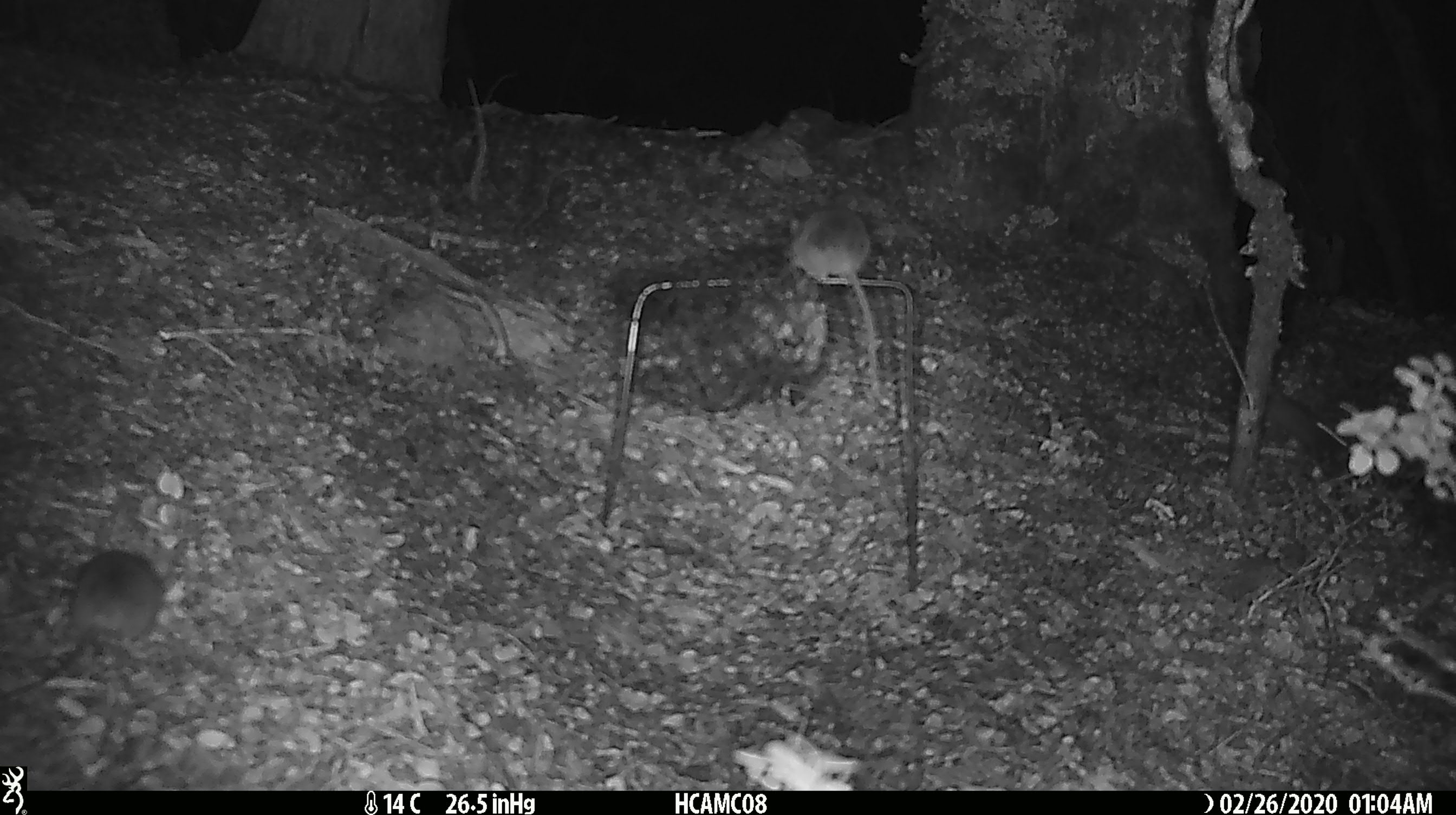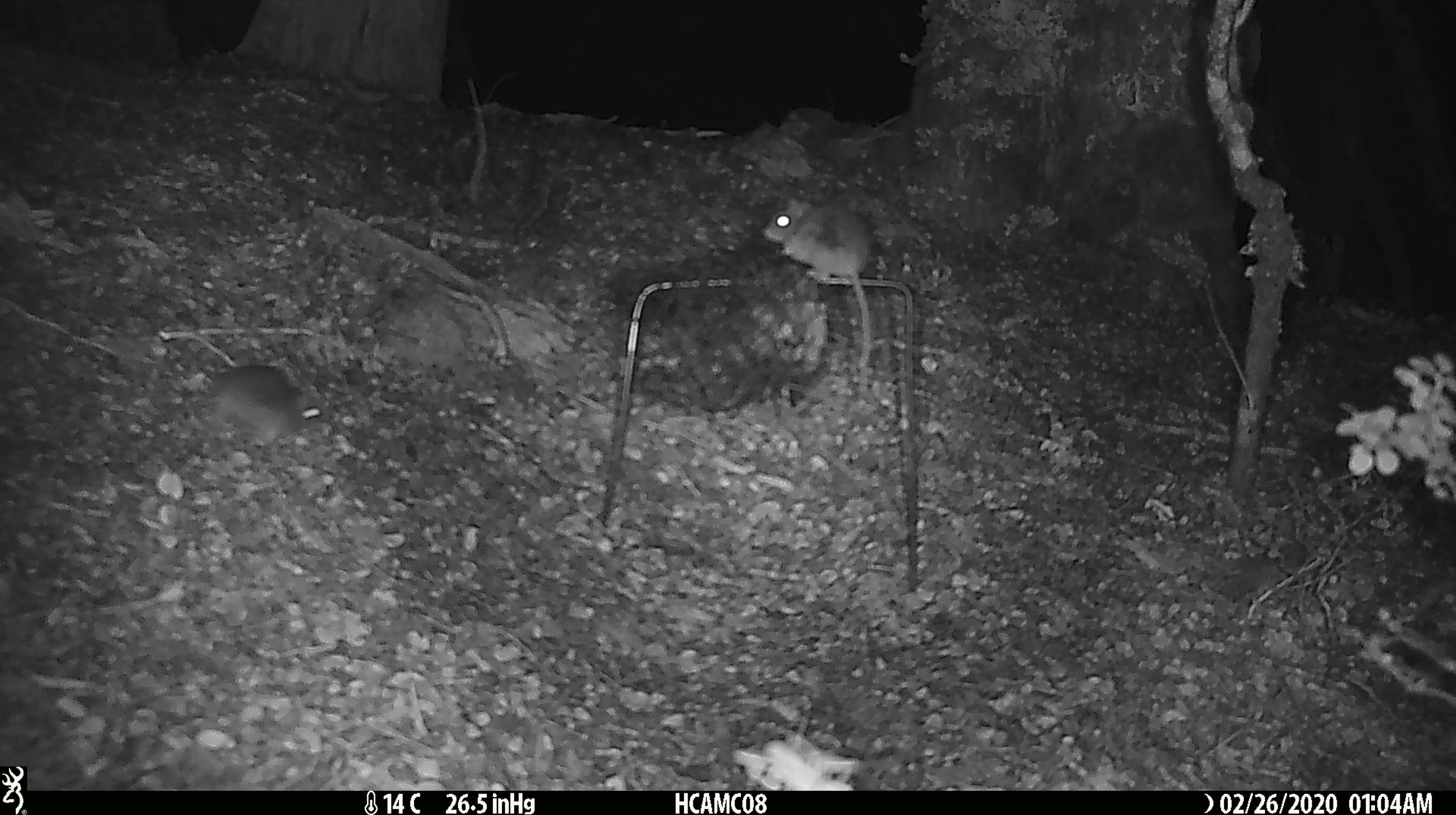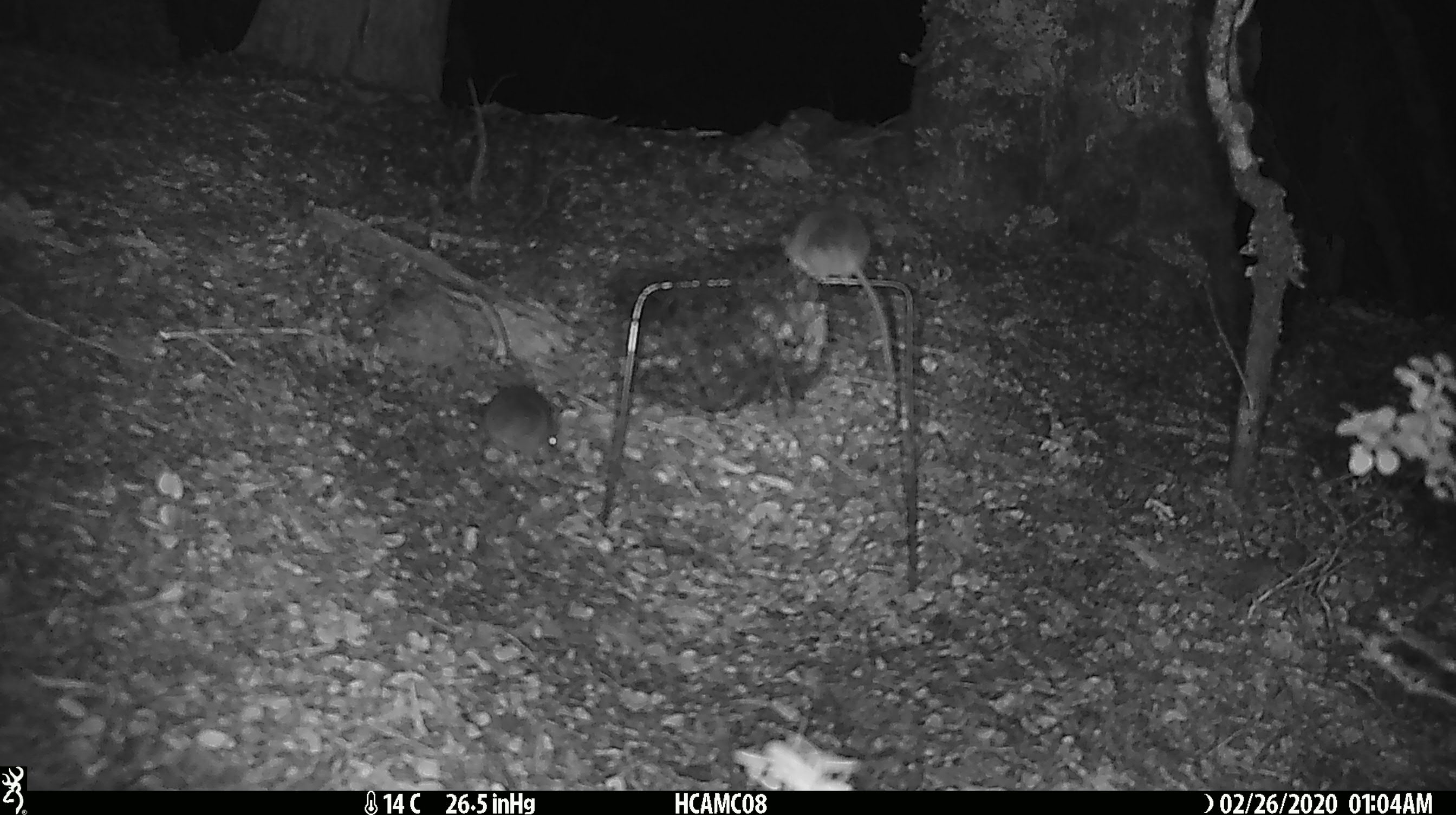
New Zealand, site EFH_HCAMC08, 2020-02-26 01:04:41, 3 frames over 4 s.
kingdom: Animalia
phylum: Chordata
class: Mammalia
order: Rodentia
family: Muridae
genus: Mus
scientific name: Mus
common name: mouse